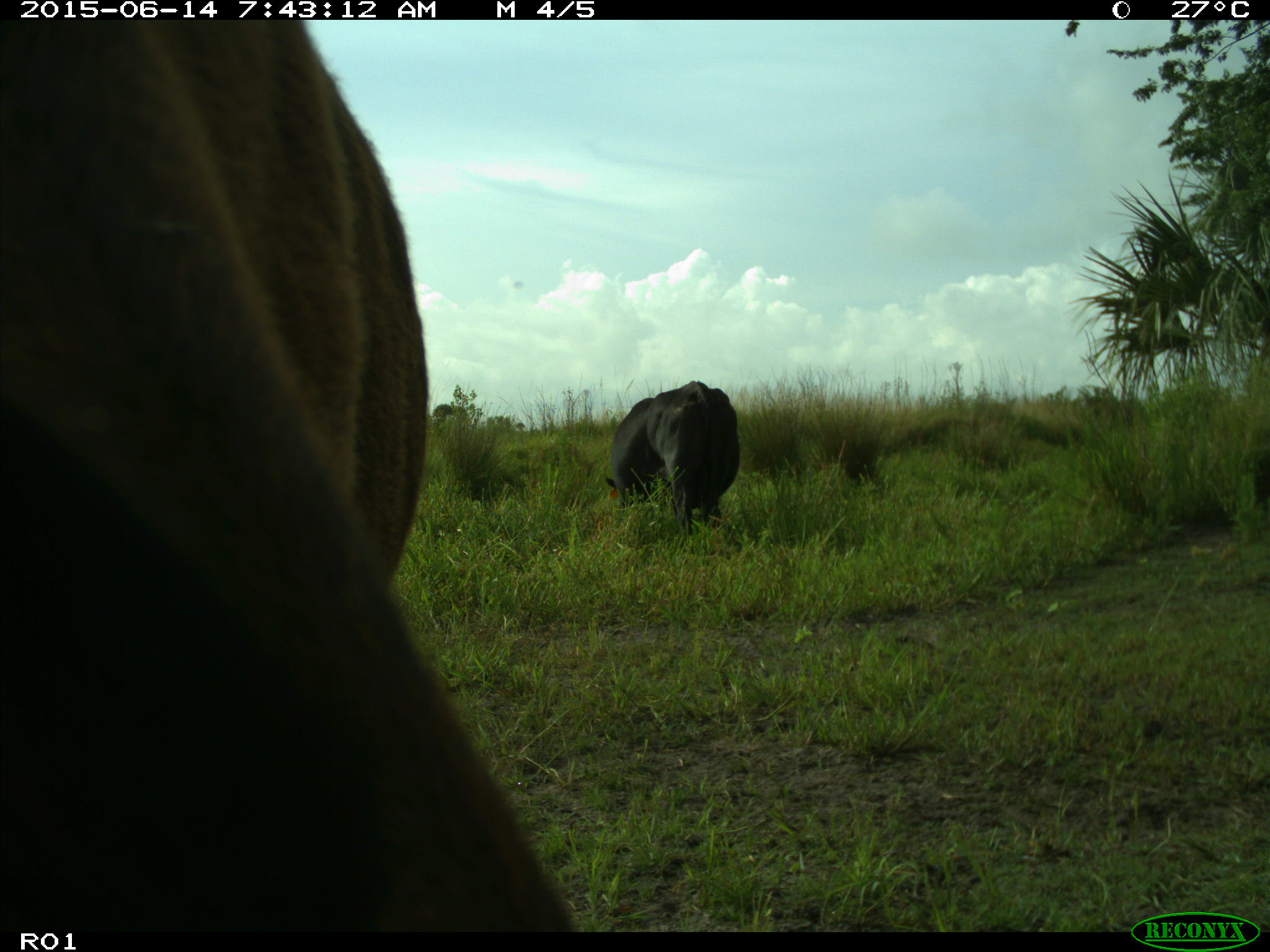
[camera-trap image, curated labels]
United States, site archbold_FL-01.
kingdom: Animalia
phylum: Chordata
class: Mammalia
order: Artiodactyla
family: Bovidae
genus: Bos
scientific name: Bos taurus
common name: domestic cow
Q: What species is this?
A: Bos taurus (domestic cow).